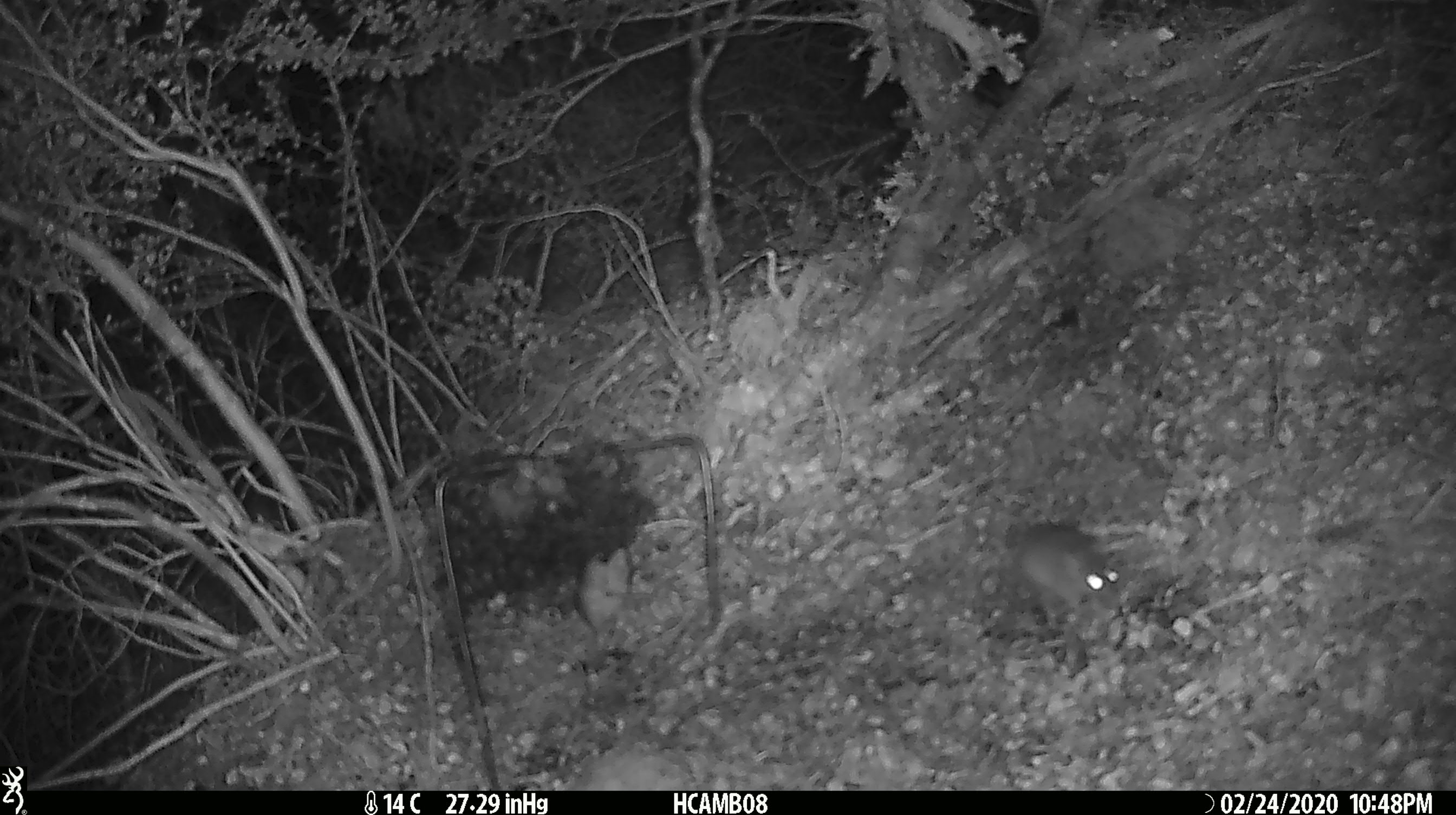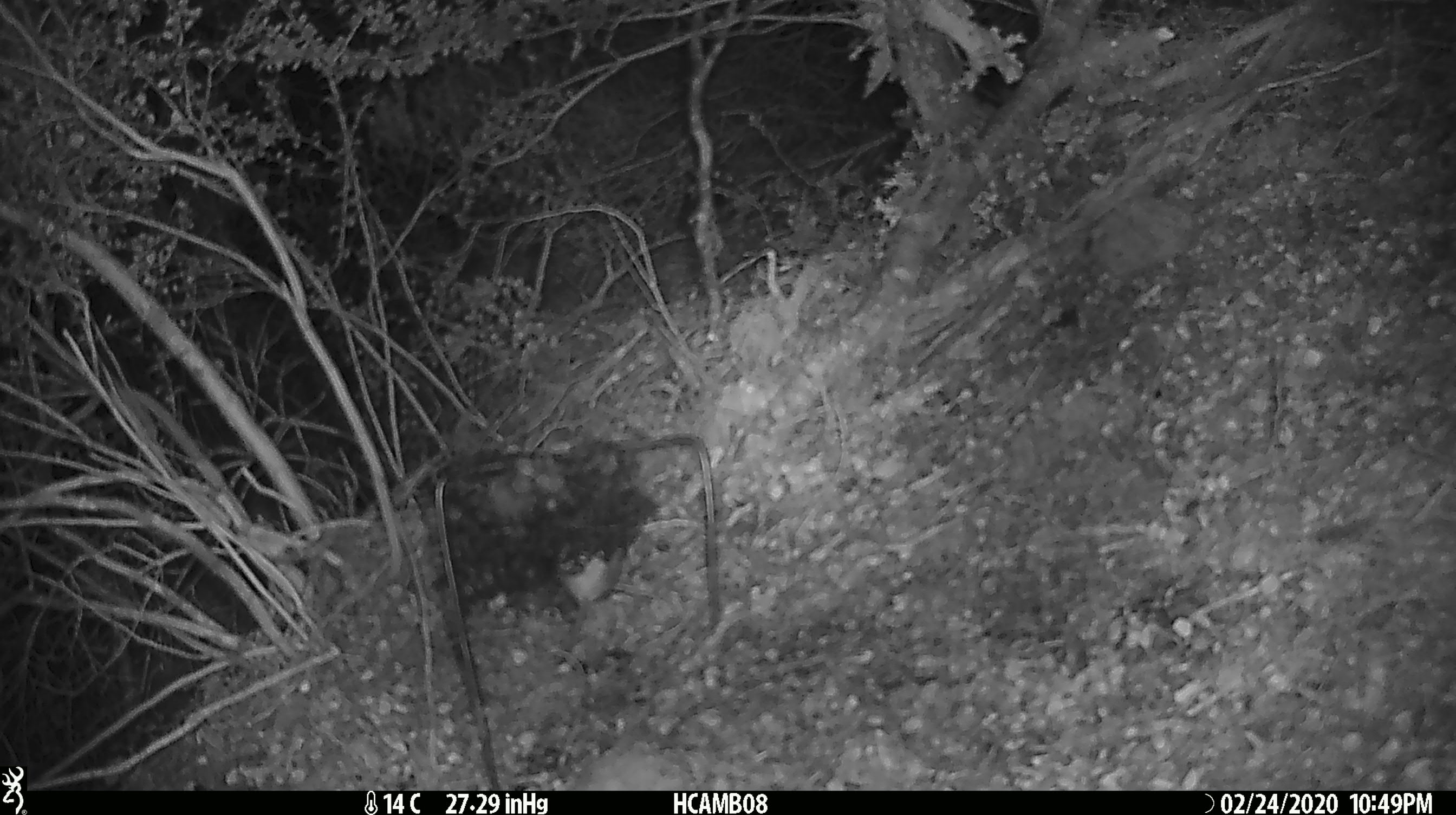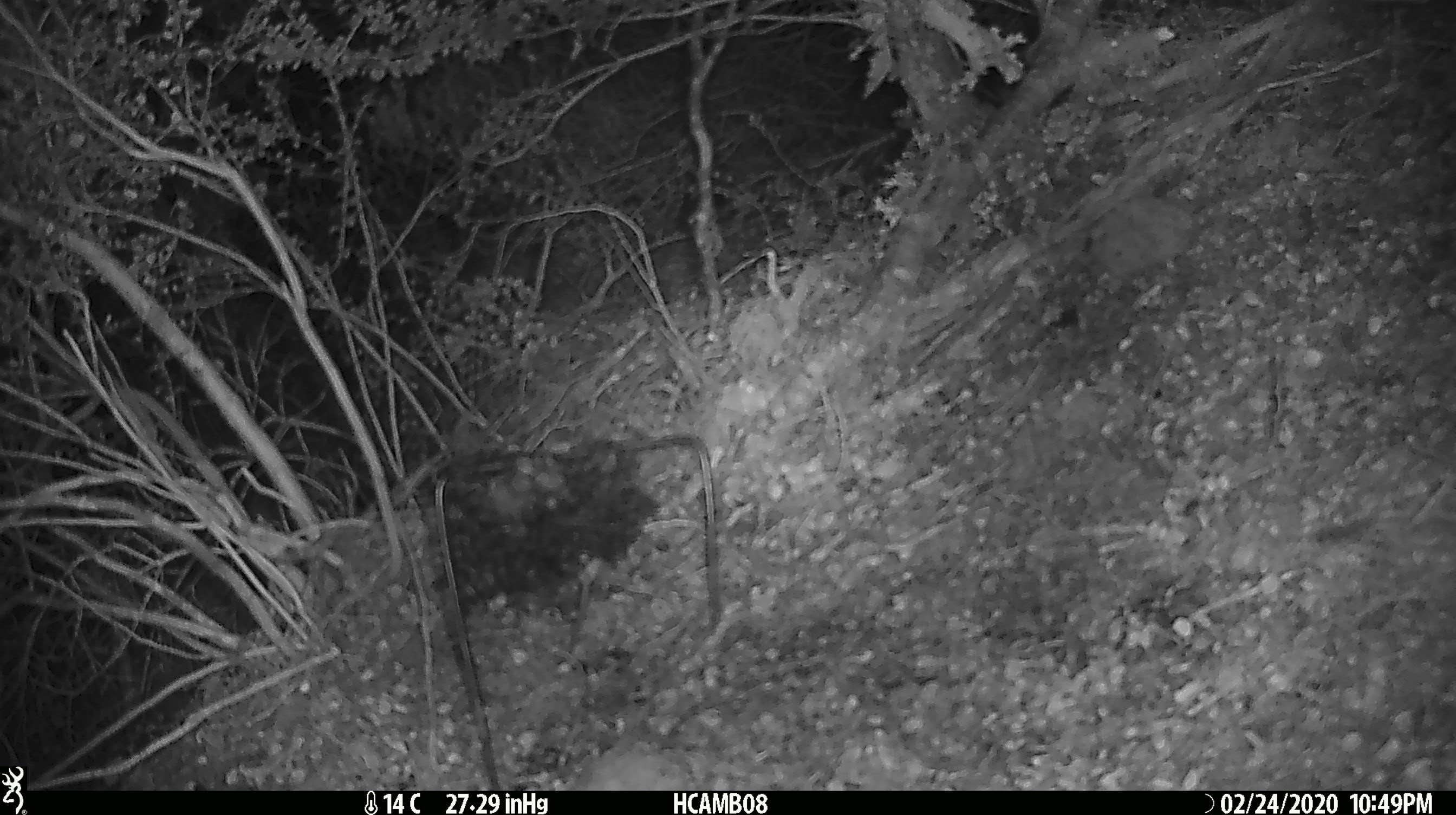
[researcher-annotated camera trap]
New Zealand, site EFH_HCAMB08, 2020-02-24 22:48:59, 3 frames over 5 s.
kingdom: Animalia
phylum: Chordata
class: Mammalia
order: Rodentia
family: Muridae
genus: Mus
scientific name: Mus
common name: mouse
Mouse (Mus).